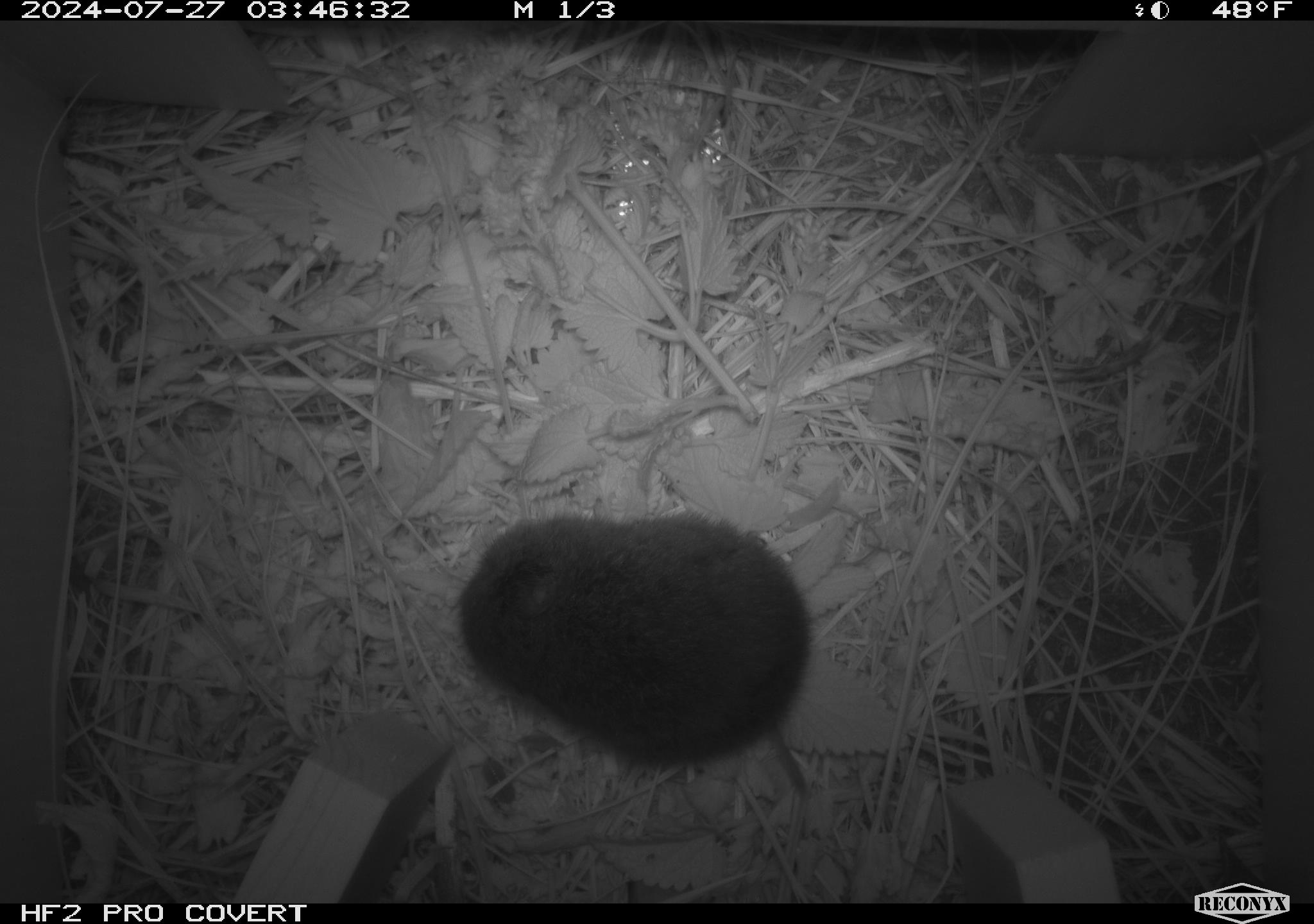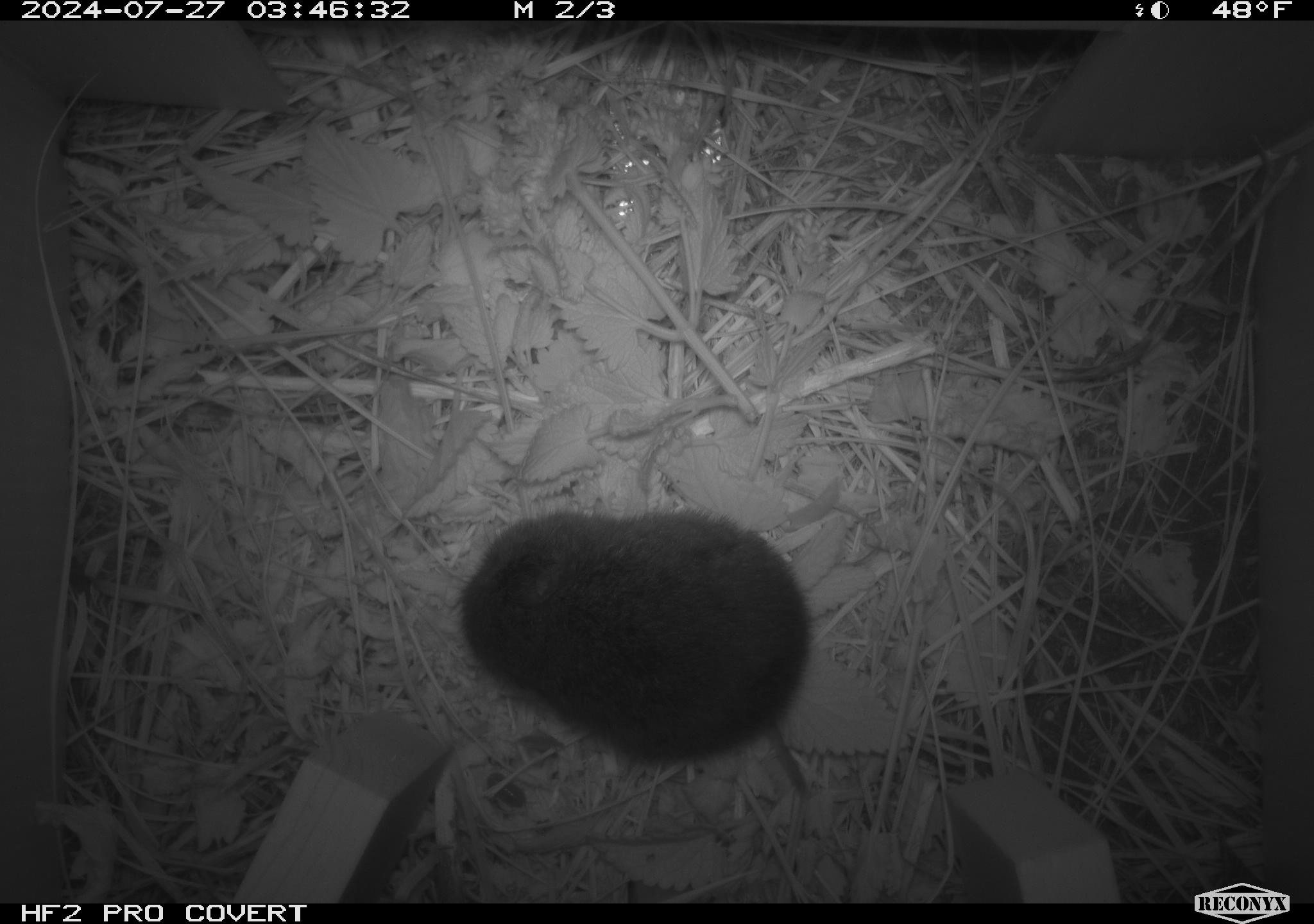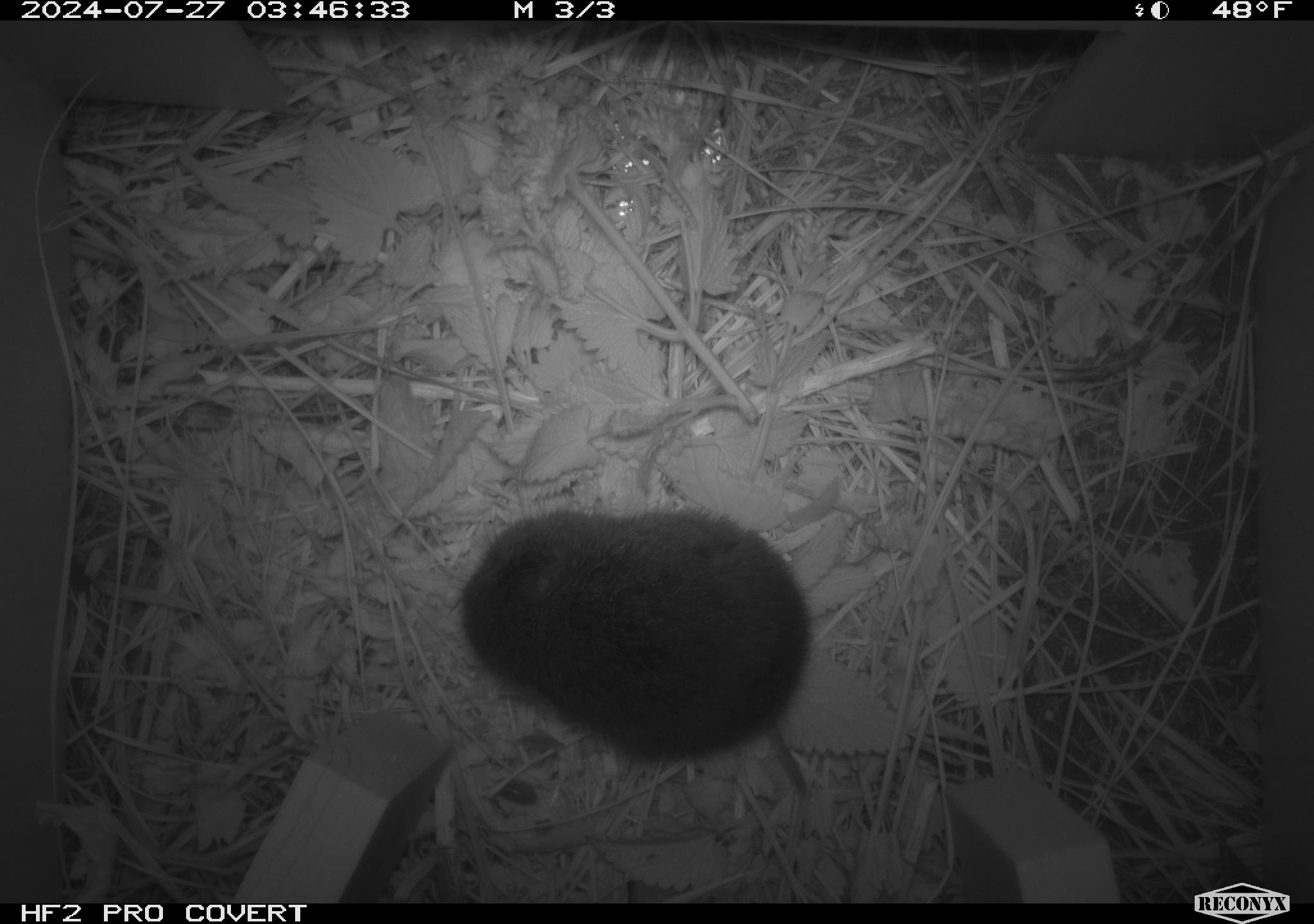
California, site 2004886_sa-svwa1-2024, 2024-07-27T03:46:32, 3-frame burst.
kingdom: Animalia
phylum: Chordata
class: Mammalia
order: Rodentia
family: Cricetidae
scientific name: Arvicolinae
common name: voles, lemmings, and muskrats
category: arvicolinae subfamily